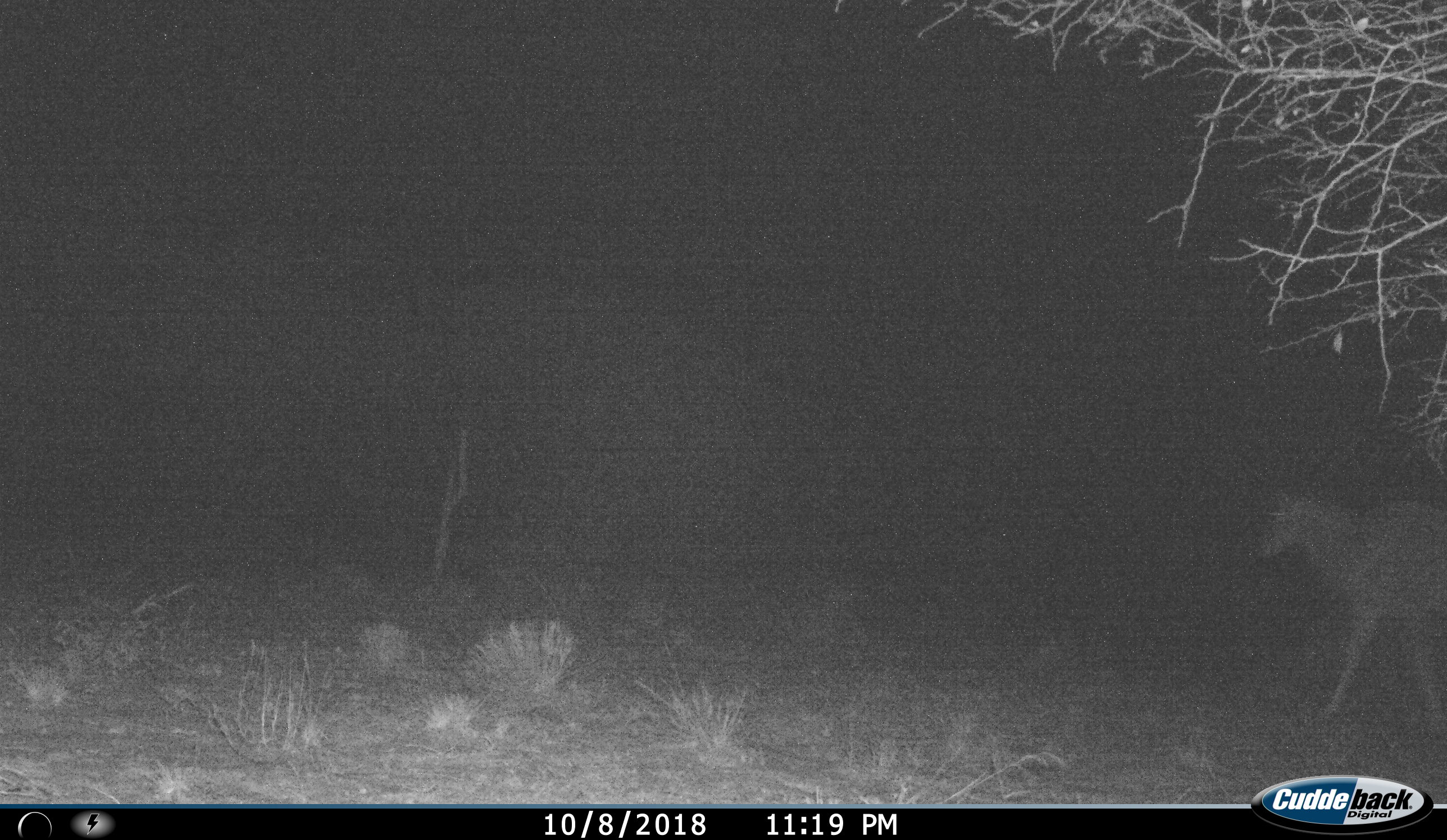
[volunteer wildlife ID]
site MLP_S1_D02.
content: unidentified animal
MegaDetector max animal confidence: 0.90